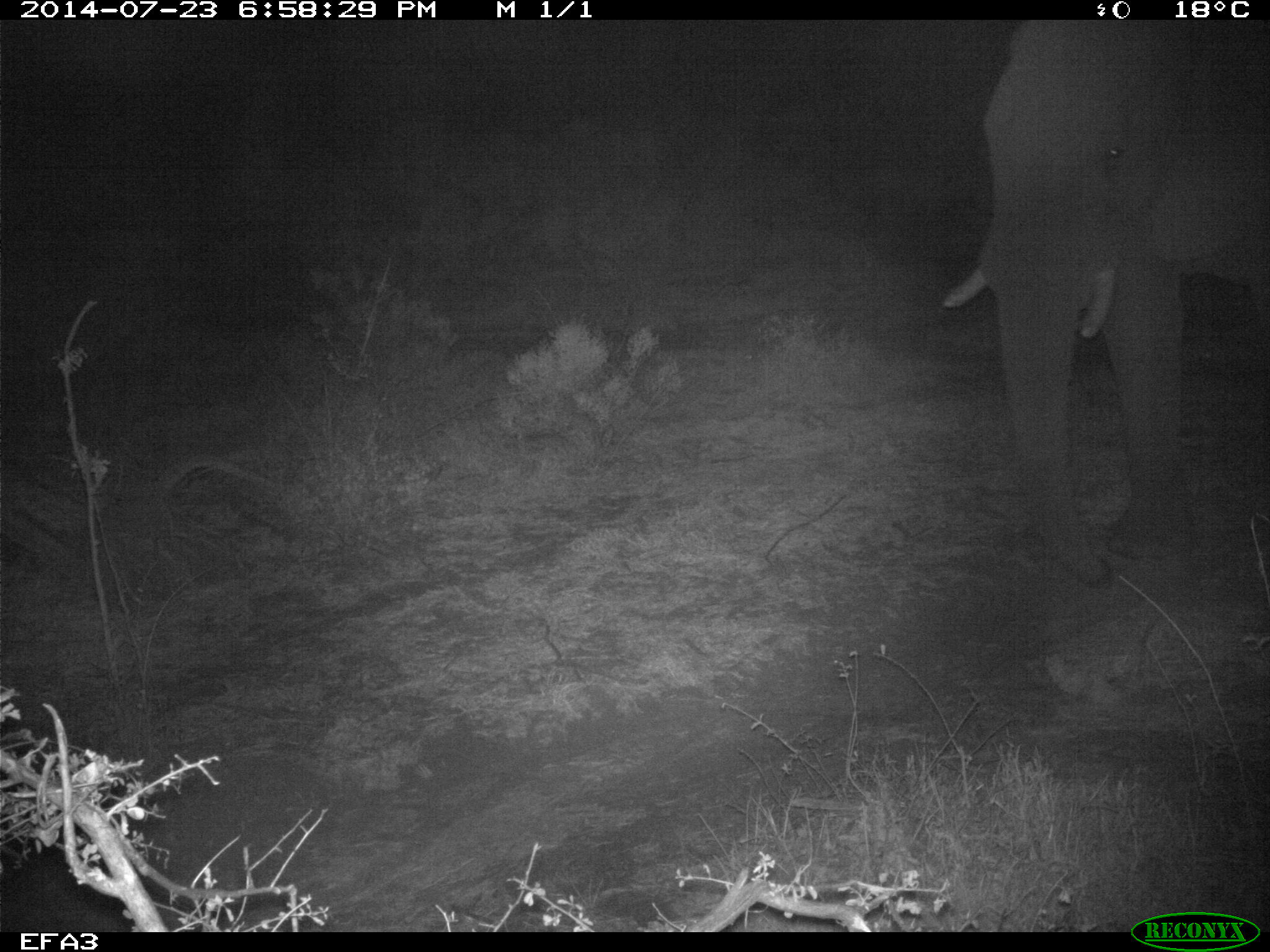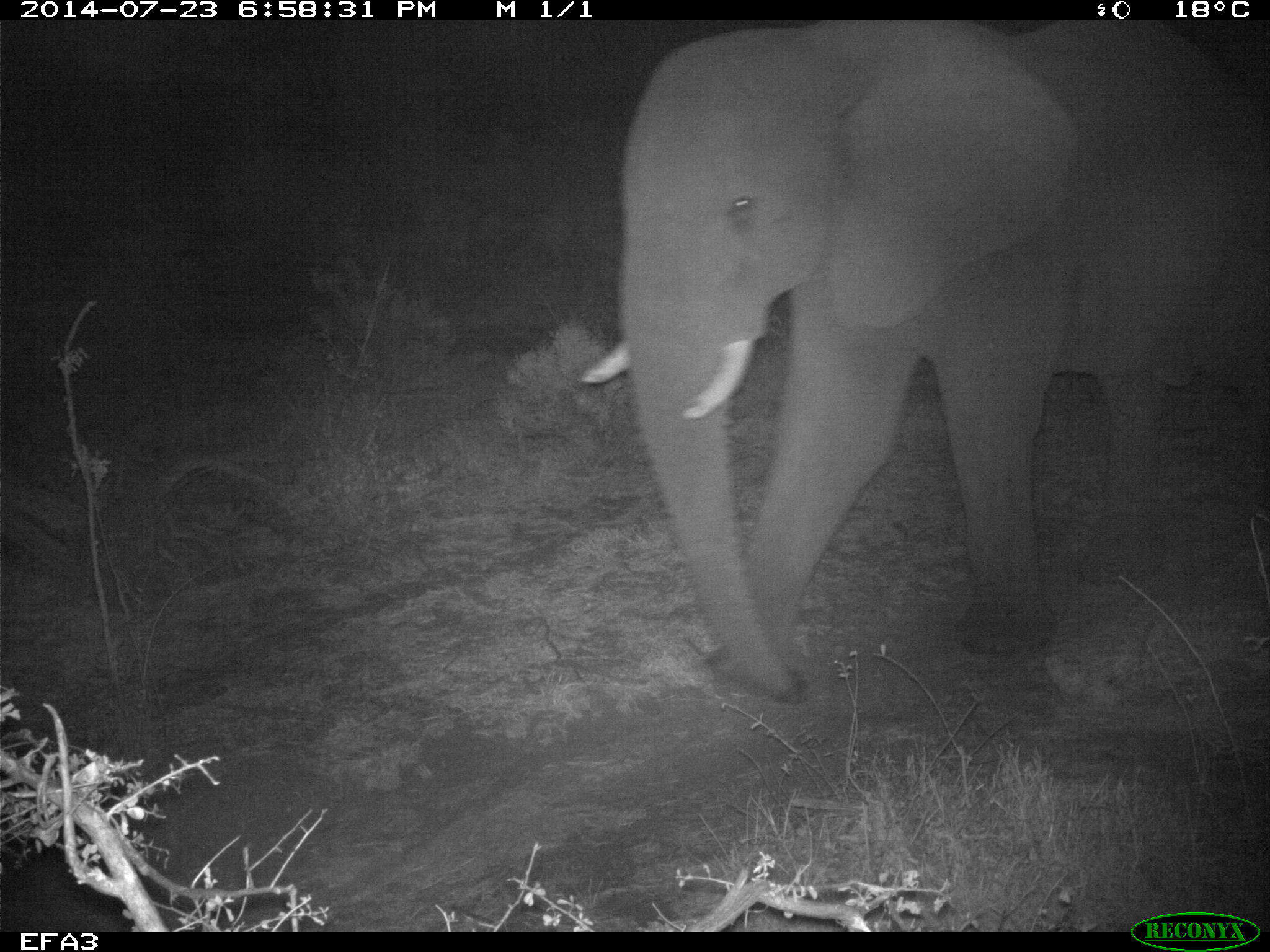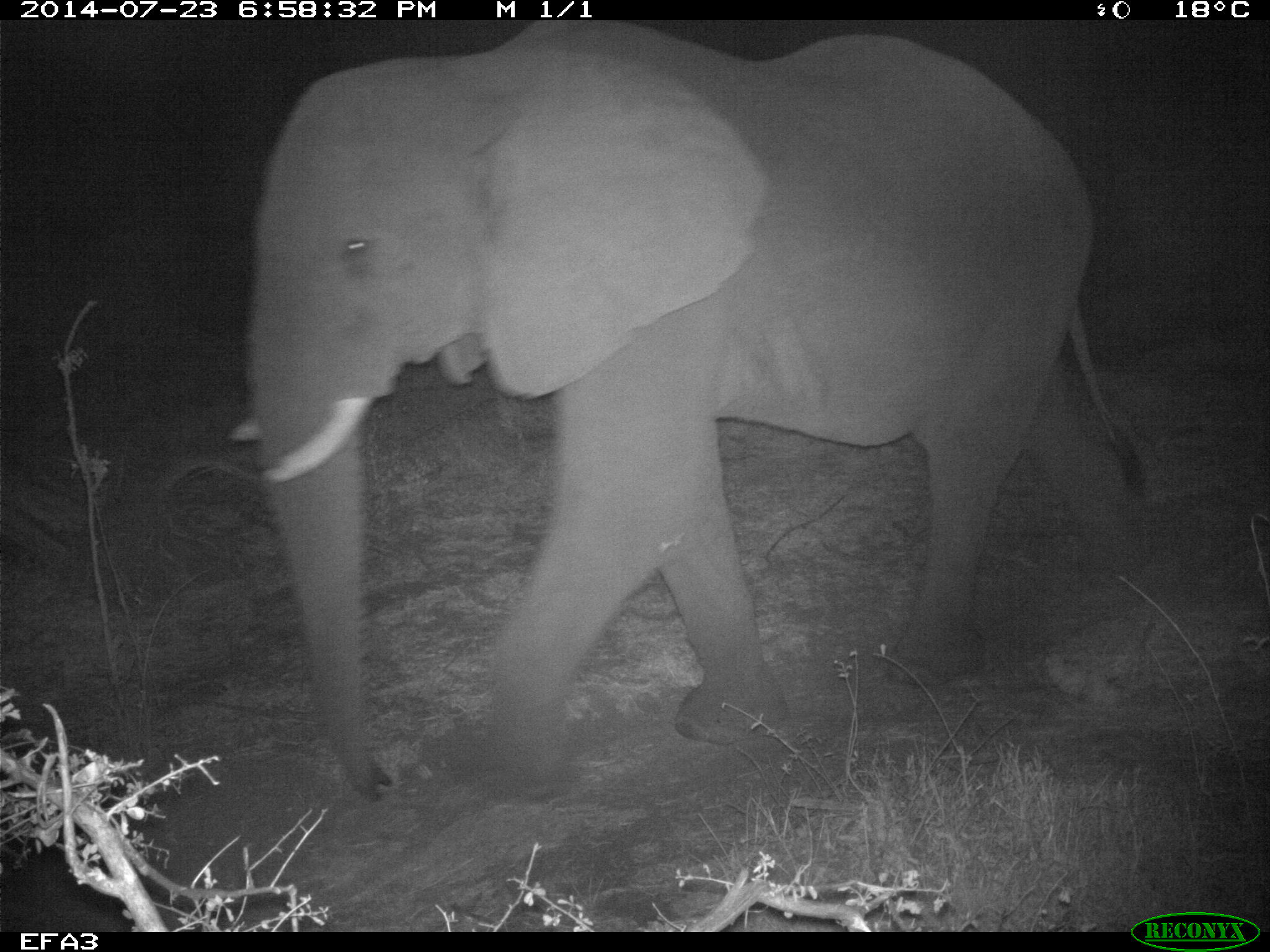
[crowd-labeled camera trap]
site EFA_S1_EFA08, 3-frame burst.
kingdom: Animalia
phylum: Chordata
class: Mammalia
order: Proboscidea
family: Elephantidae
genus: Loxodonta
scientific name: Loxodonta africana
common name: african bush elephant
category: elephant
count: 1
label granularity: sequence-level